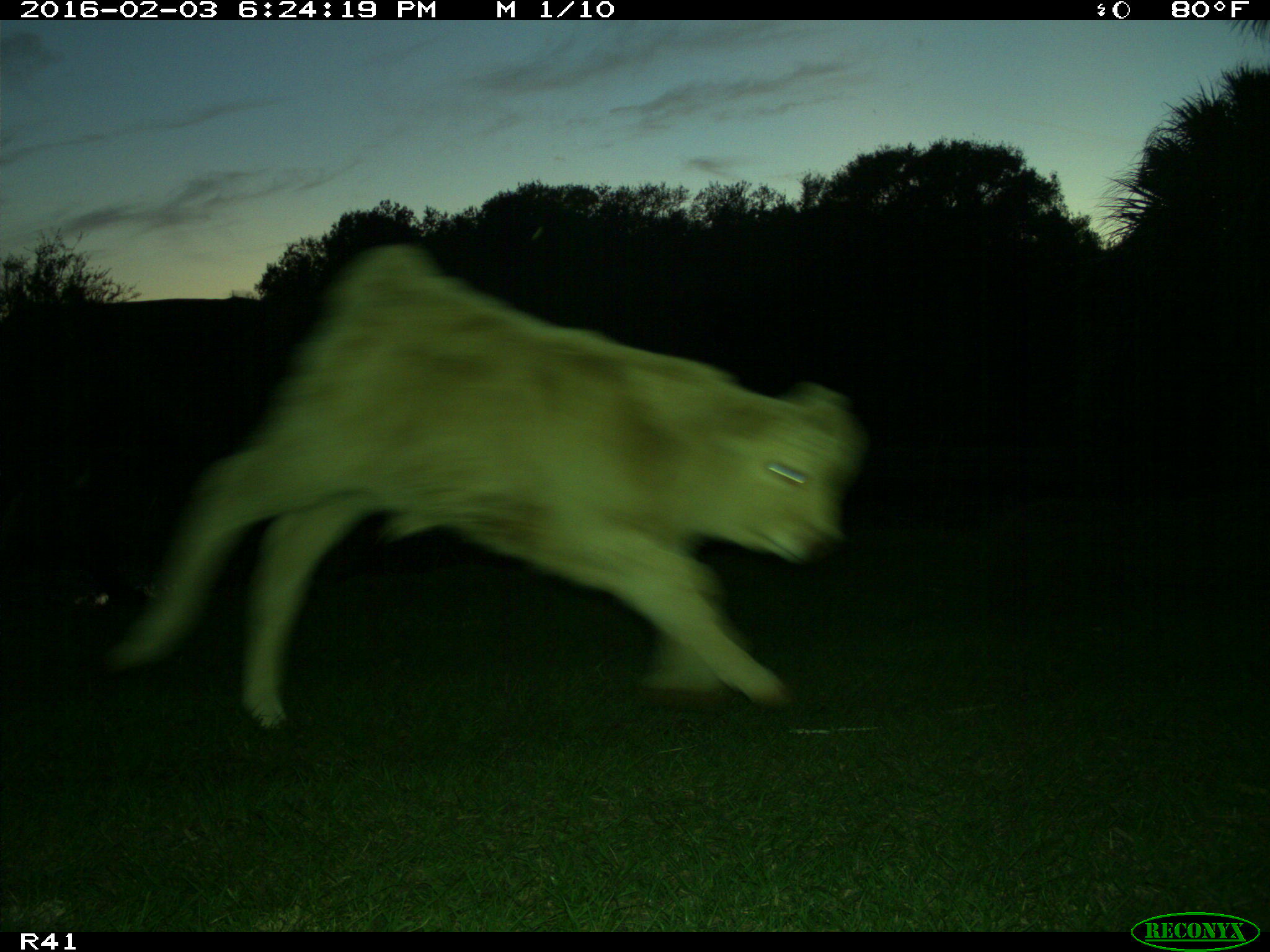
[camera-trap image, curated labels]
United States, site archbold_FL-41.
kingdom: Animalia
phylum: Chordata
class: Mammalia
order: Artiodactyla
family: Bovidae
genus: Bos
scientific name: Bos taurus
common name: domestic cow